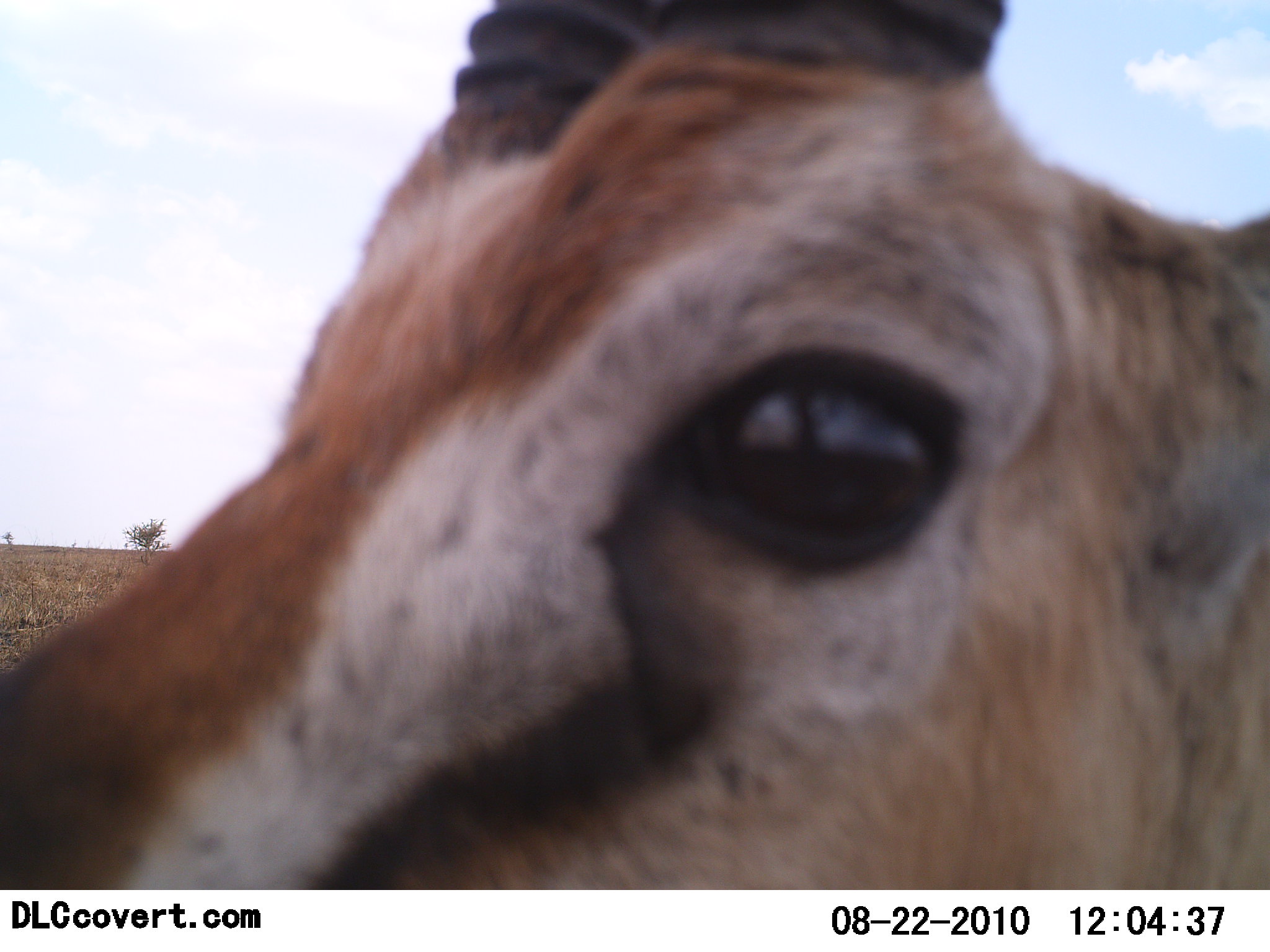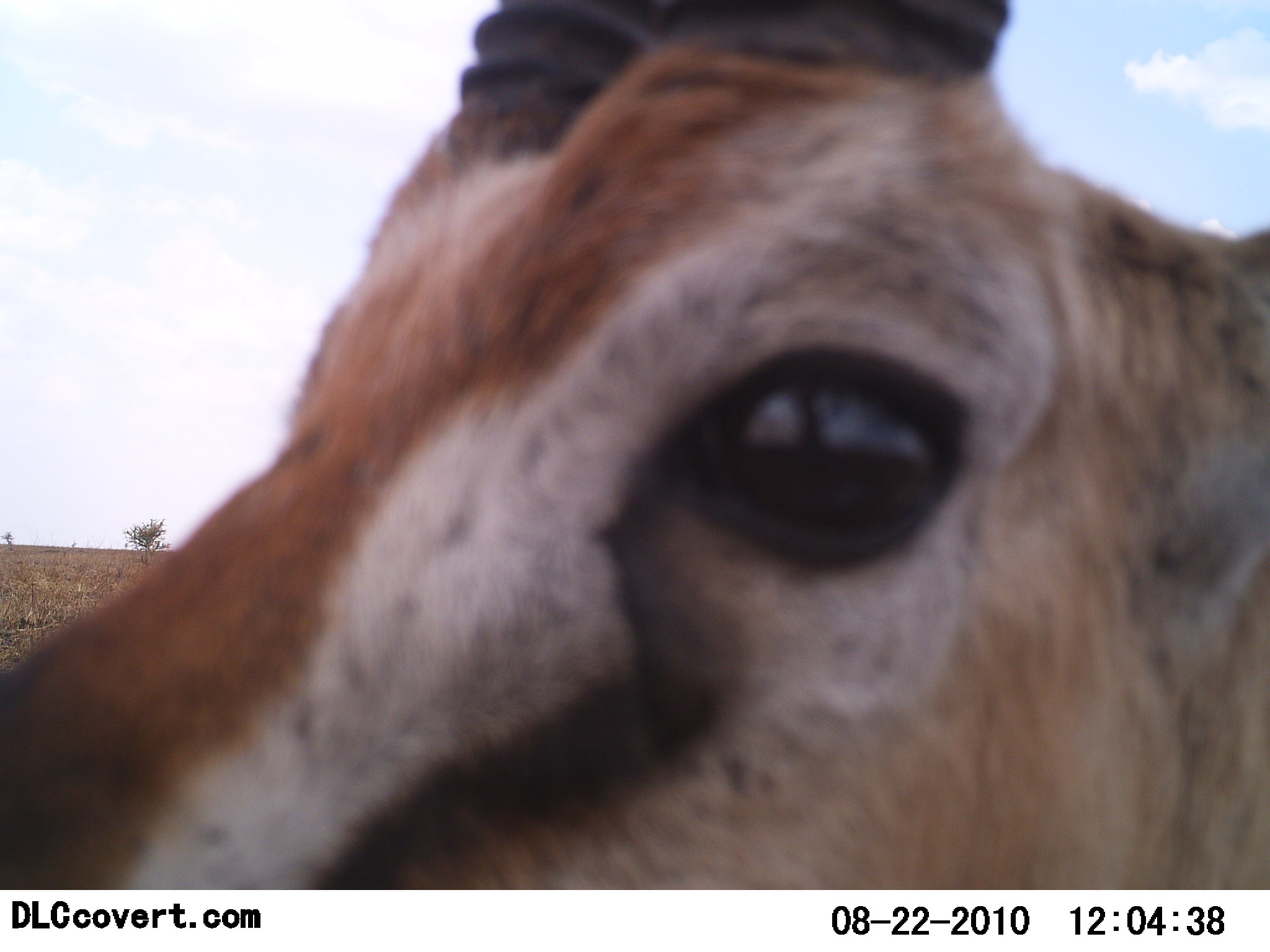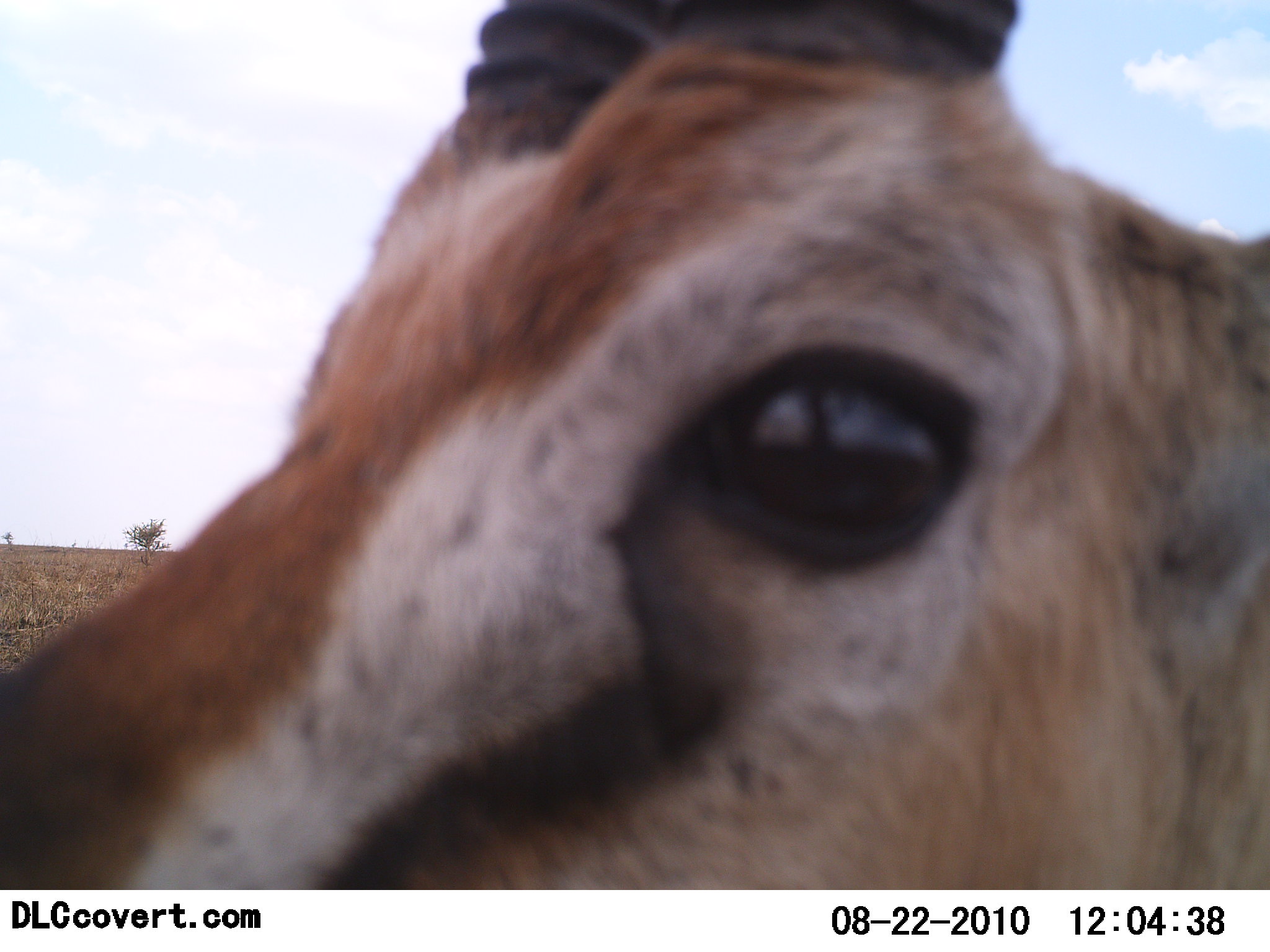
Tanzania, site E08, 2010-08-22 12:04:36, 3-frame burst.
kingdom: Animalia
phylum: Chordata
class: Mammalia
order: Artiodactyla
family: Bovidae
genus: Eudorcas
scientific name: Eudorcas thomsonii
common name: thomson's gazelle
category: gazellethomsons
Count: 1.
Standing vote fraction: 100%.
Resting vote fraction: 0%.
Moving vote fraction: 6%.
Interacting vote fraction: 0%.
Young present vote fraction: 0%.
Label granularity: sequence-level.